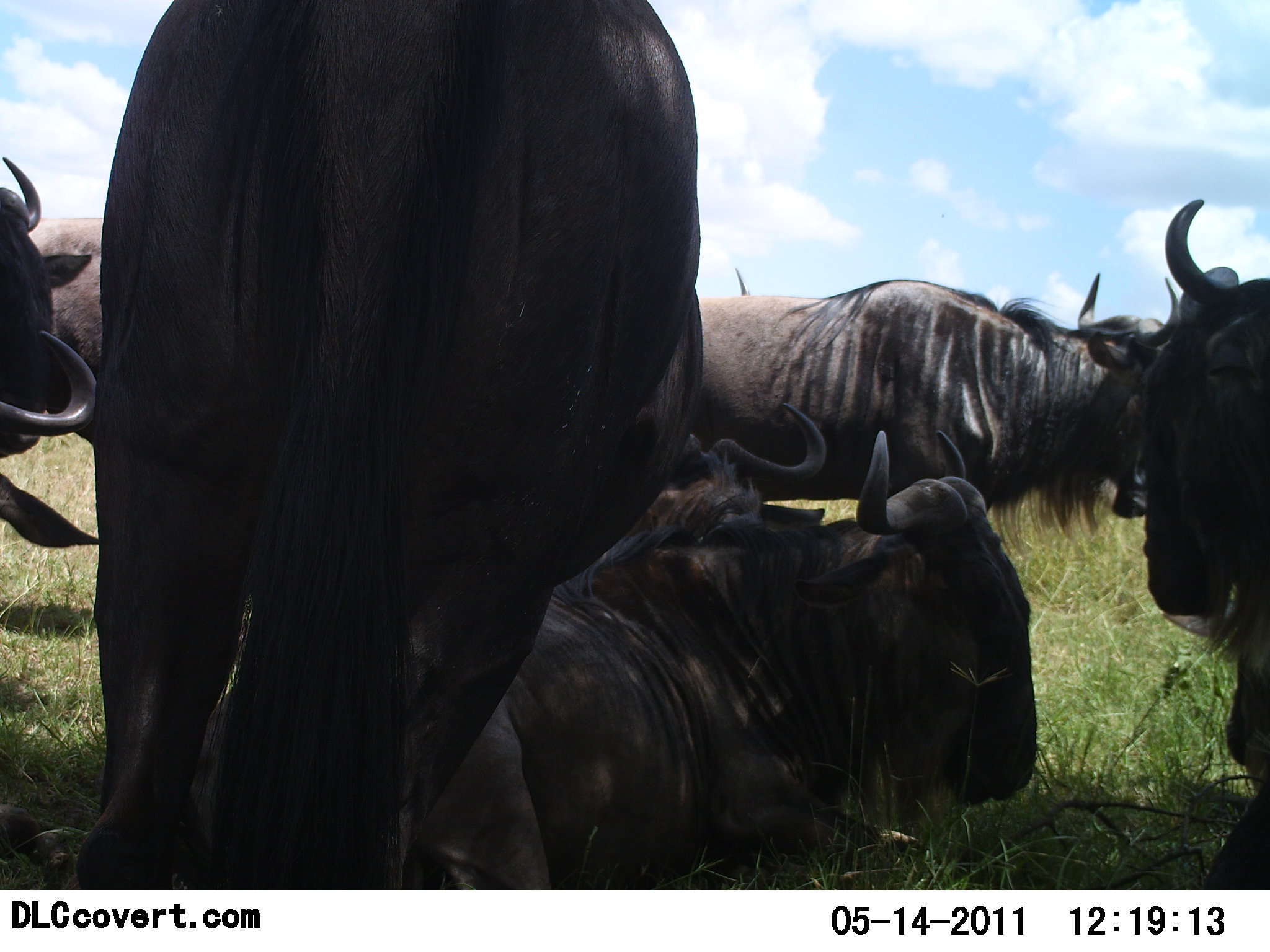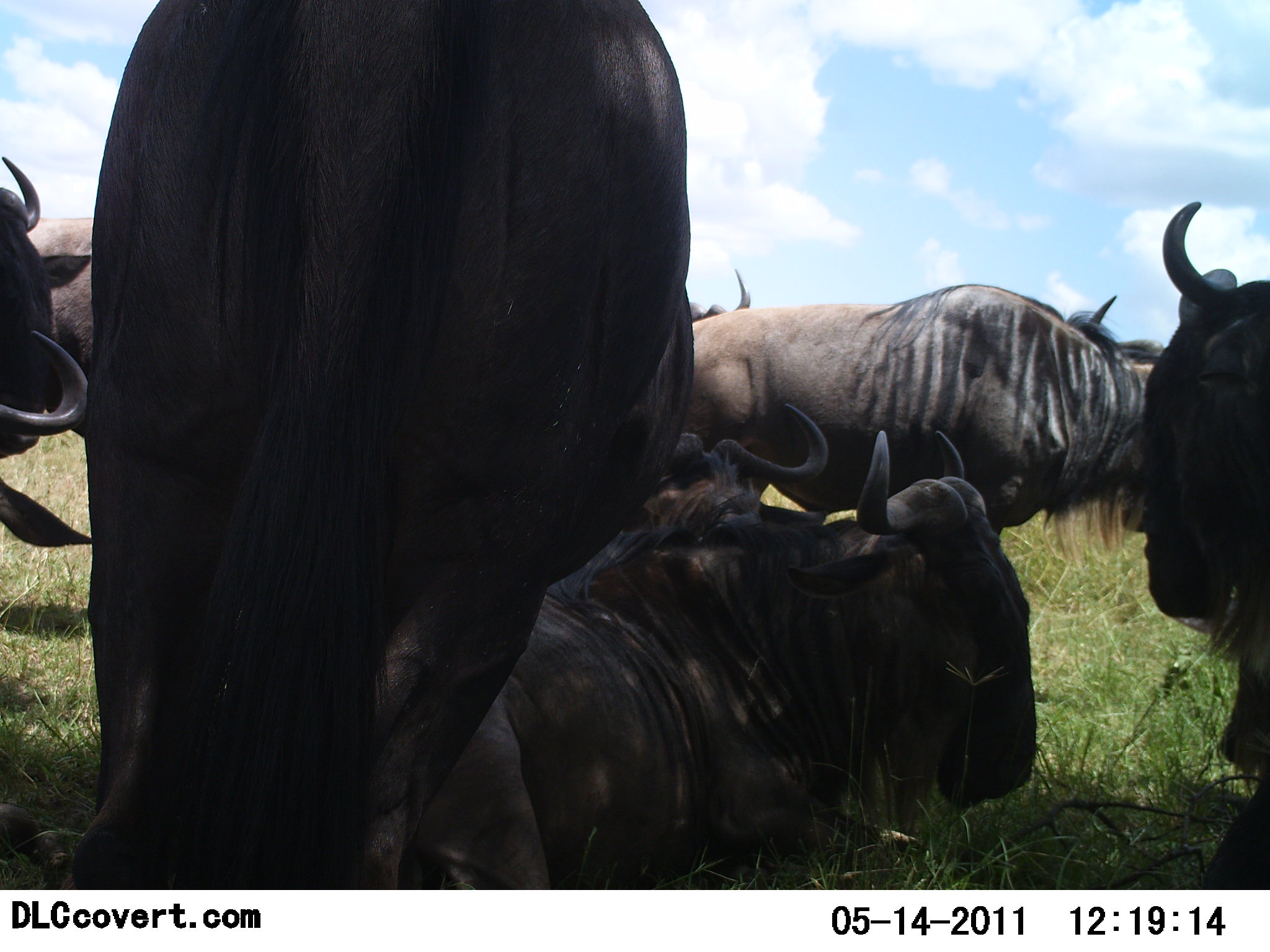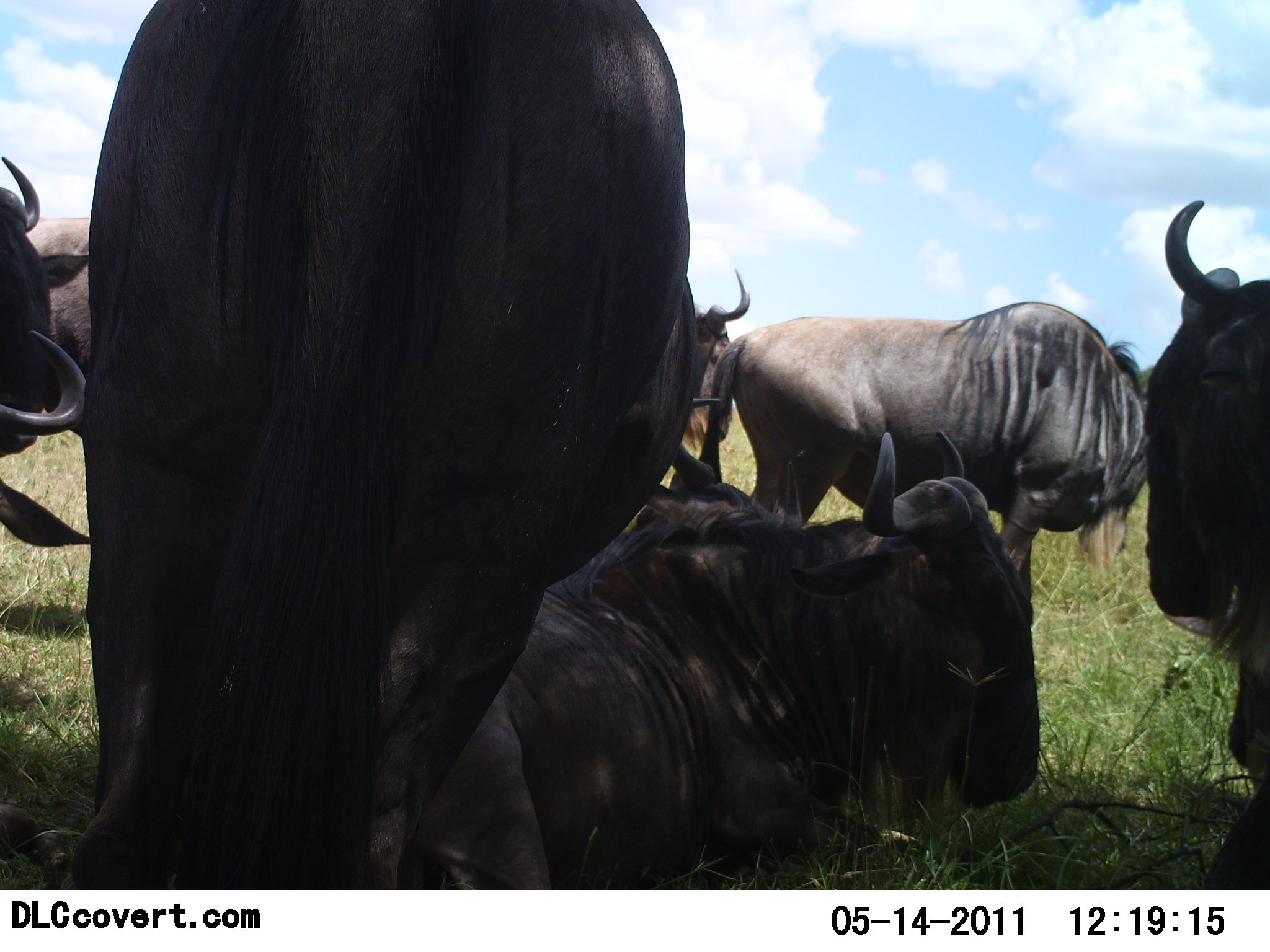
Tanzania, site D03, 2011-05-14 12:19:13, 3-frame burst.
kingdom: Animalia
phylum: Chordata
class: Mammalia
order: Artiodactyla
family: Bovidae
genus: Connochaetes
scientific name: Connochaetes taurinus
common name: blue wildebeest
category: wildebeest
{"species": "wildebeest (blue wildebeest) (Connochaetes taurinus)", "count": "8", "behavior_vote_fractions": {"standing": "50%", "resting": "100%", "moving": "0%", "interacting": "10%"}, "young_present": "0%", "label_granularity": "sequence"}